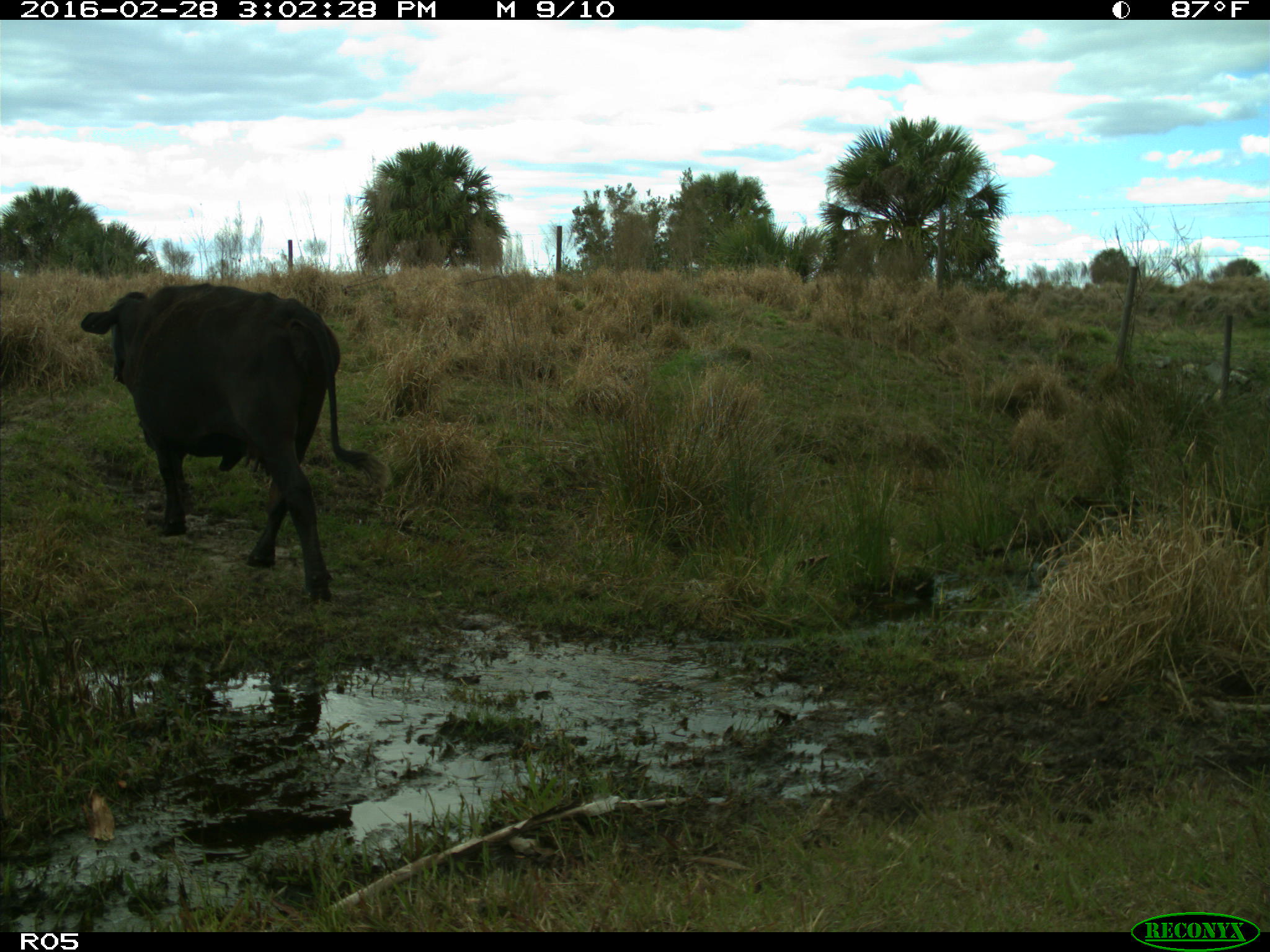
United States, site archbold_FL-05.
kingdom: Animalia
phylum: Chordata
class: Mammalia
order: Artiodactyla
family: Bovidae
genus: Bos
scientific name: Bos taurus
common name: domestic cow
Bos taurus (domestic cow).